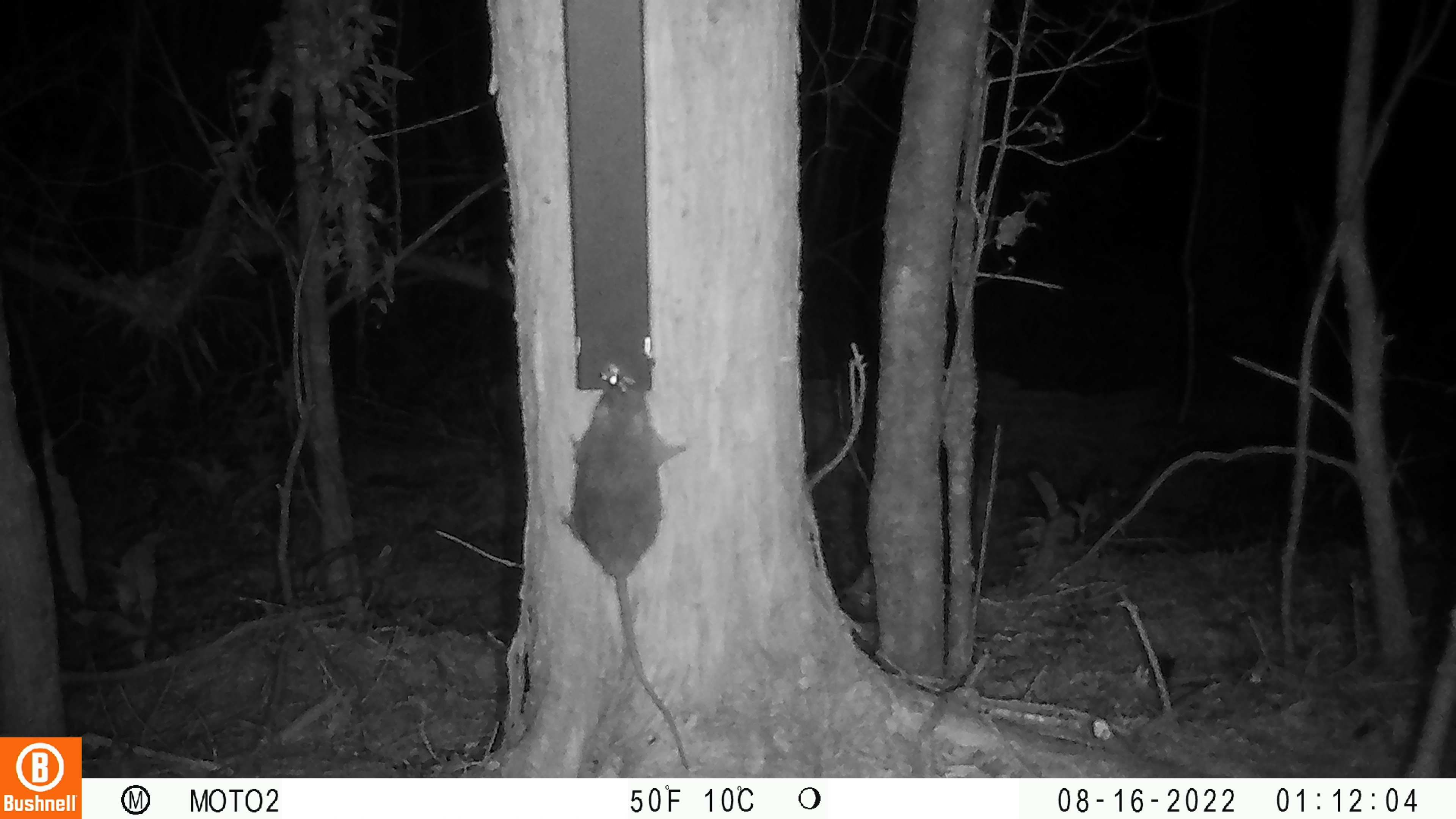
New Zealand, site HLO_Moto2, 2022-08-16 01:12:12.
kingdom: Animalia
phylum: Chordata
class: Mammalia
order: Rodentia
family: Muridae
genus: Rattus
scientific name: Rattus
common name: rat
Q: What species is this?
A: Rat (Rattus).